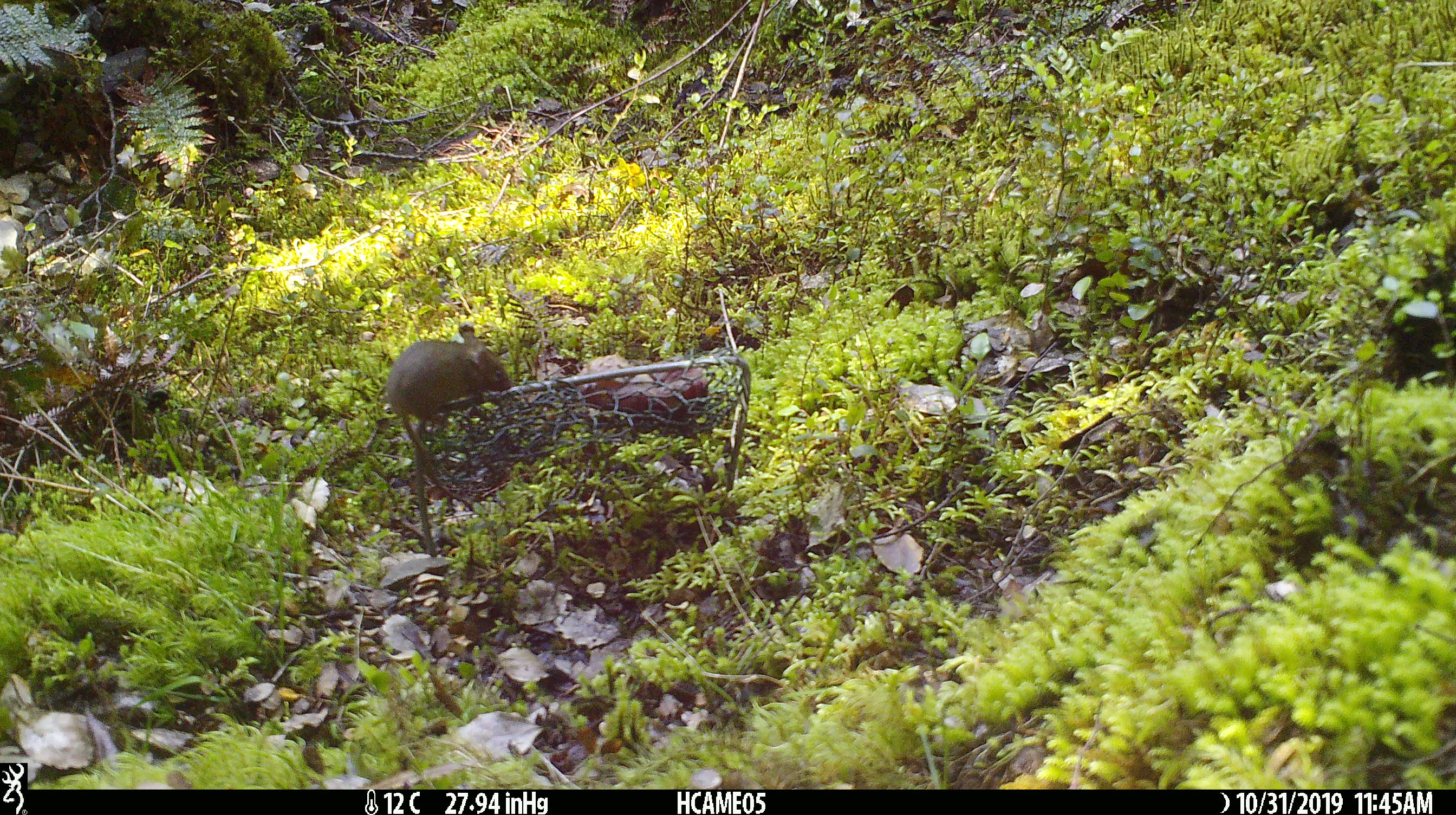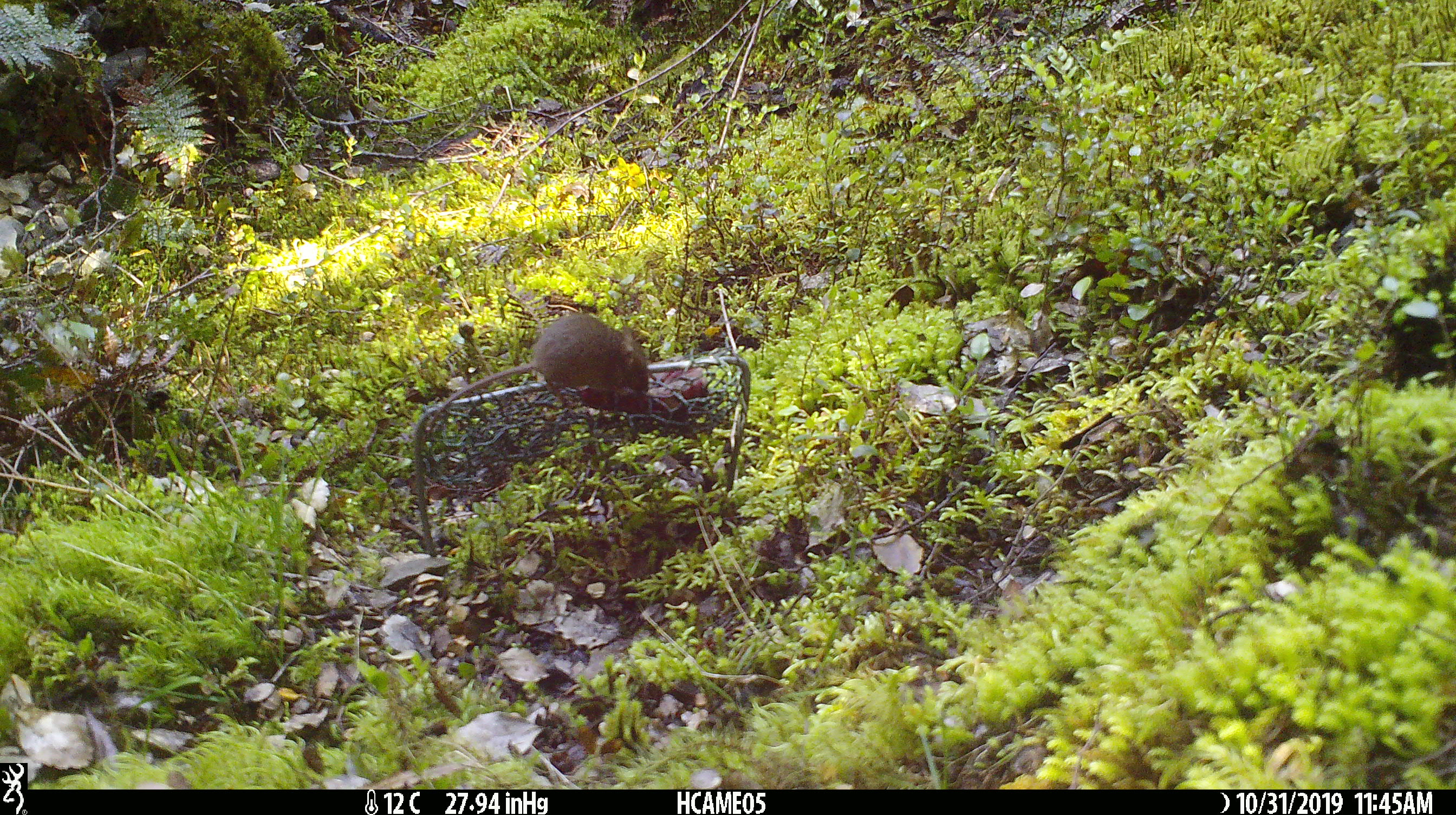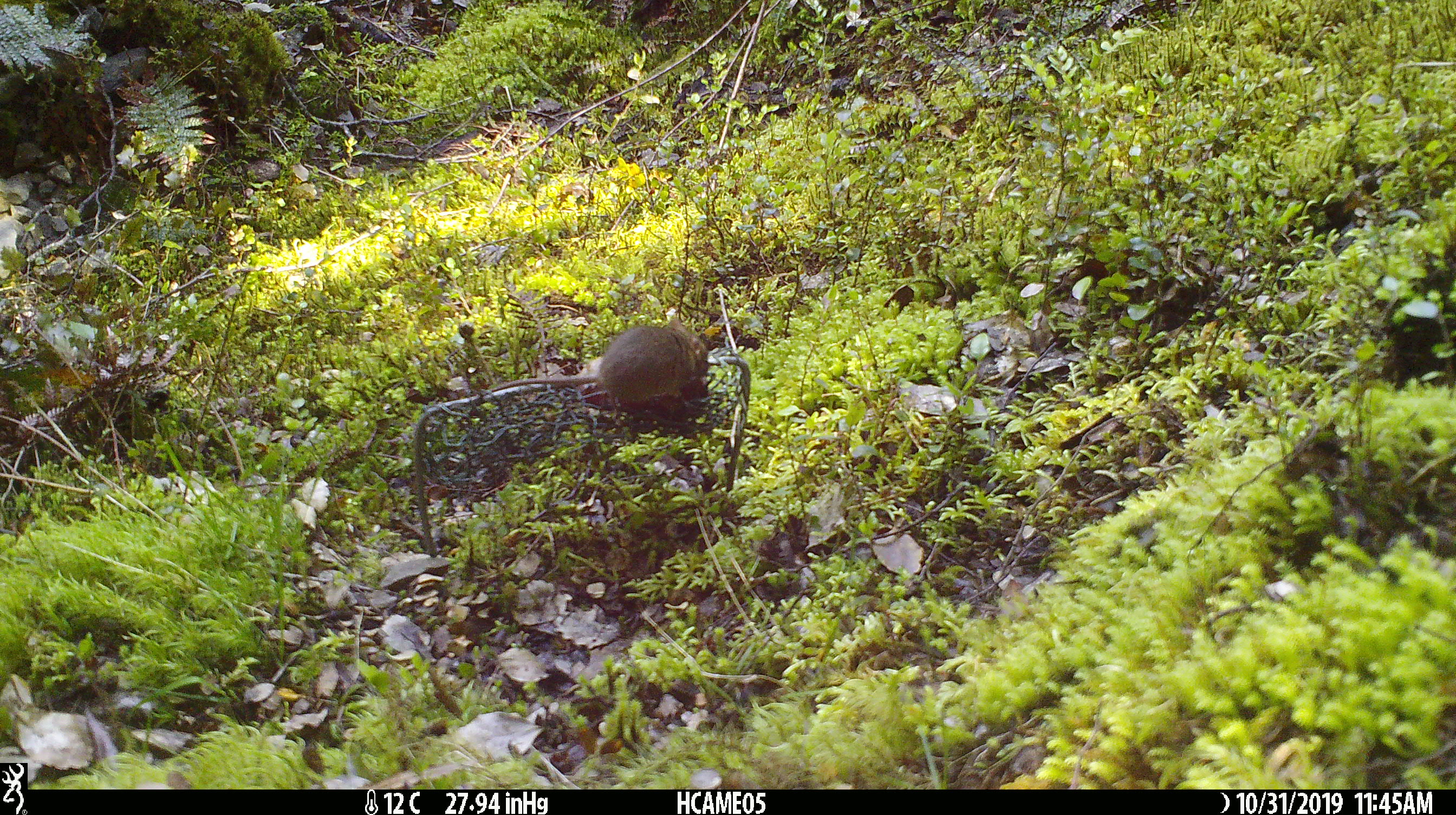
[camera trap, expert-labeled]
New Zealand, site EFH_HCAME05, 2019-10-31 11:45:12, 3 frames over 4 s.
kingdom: Animalia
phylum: Chordata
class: Mammalia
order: Rodentia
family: Muridae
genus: Mus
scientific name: Mus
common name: mouse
Mouse (Mus).